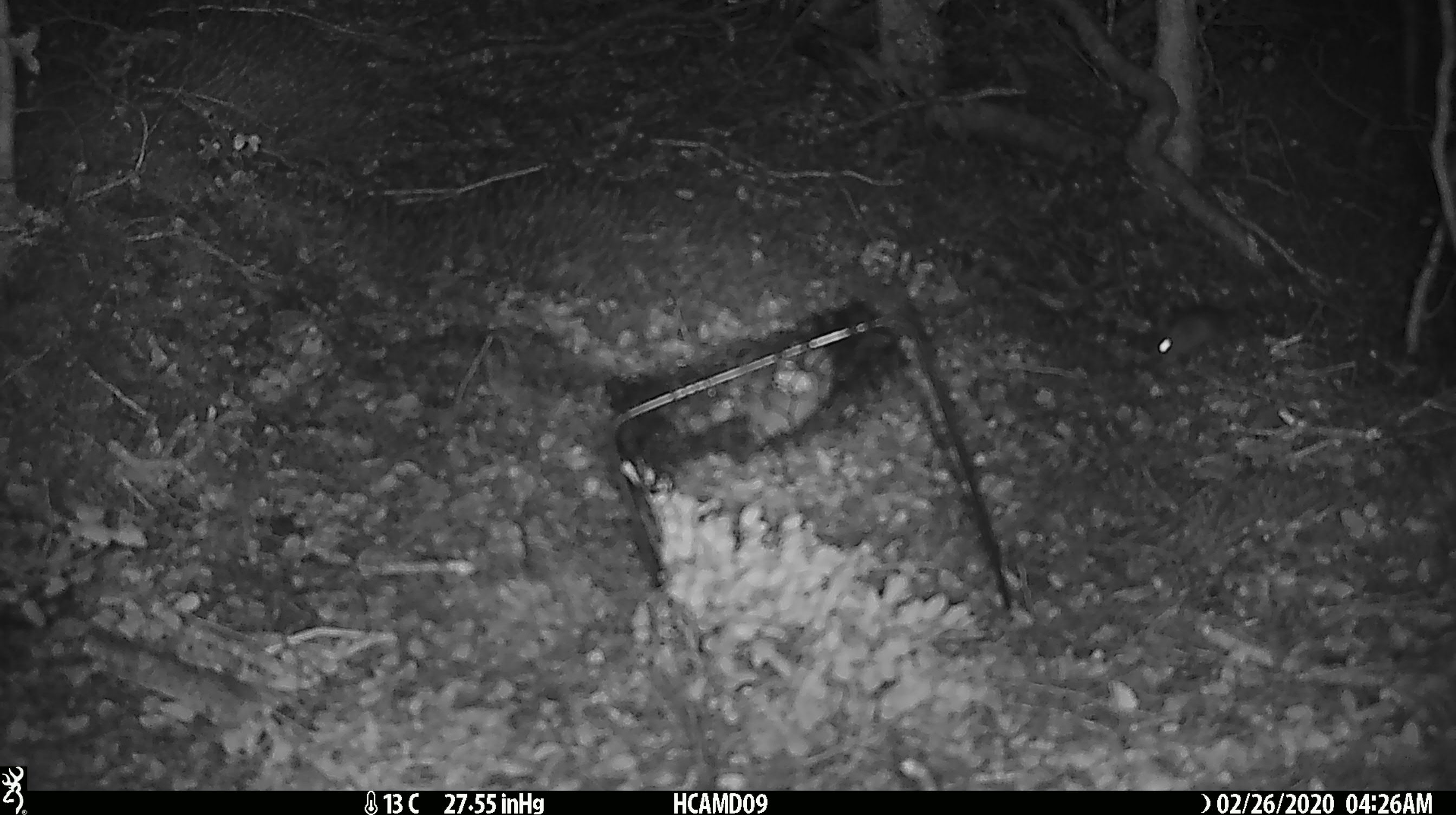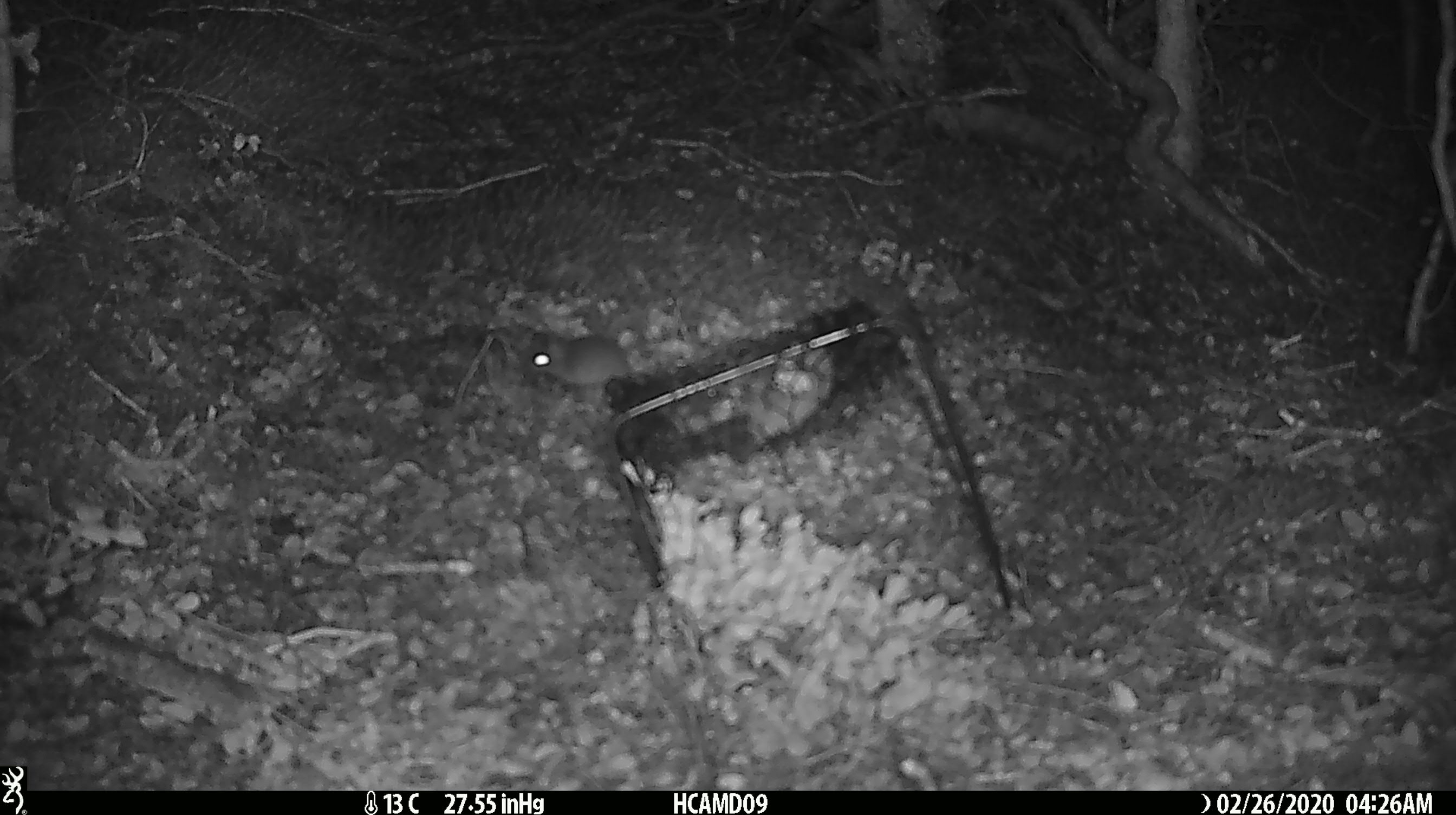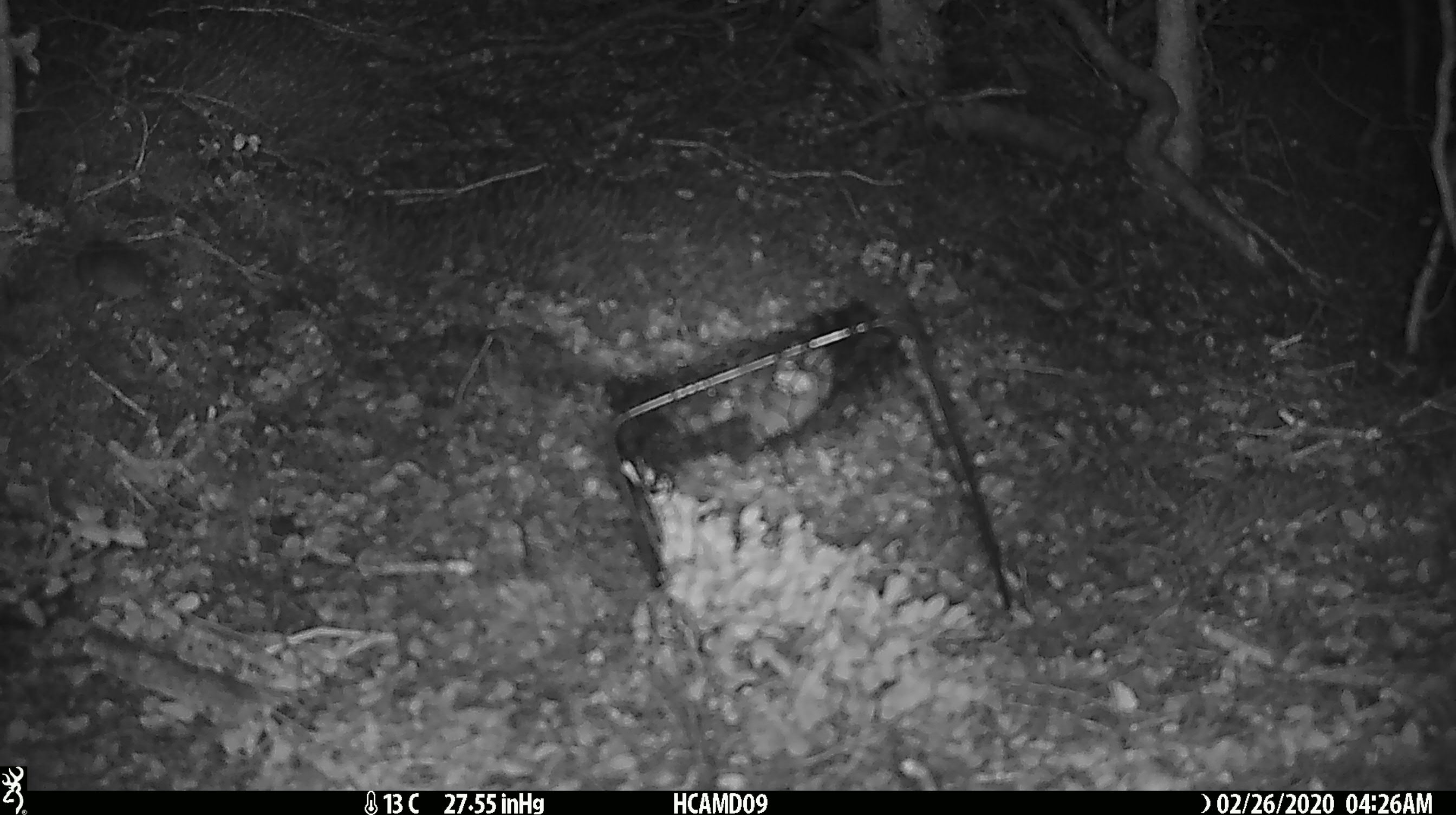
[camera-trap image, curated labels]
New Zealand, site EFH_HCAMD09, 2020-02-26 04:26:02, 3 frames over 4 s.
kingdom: Animalia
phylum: Chordata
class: Mammalia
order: Rodentia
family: Muridae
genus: Mus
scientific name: Mus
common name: mouse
Mouse (Mus).